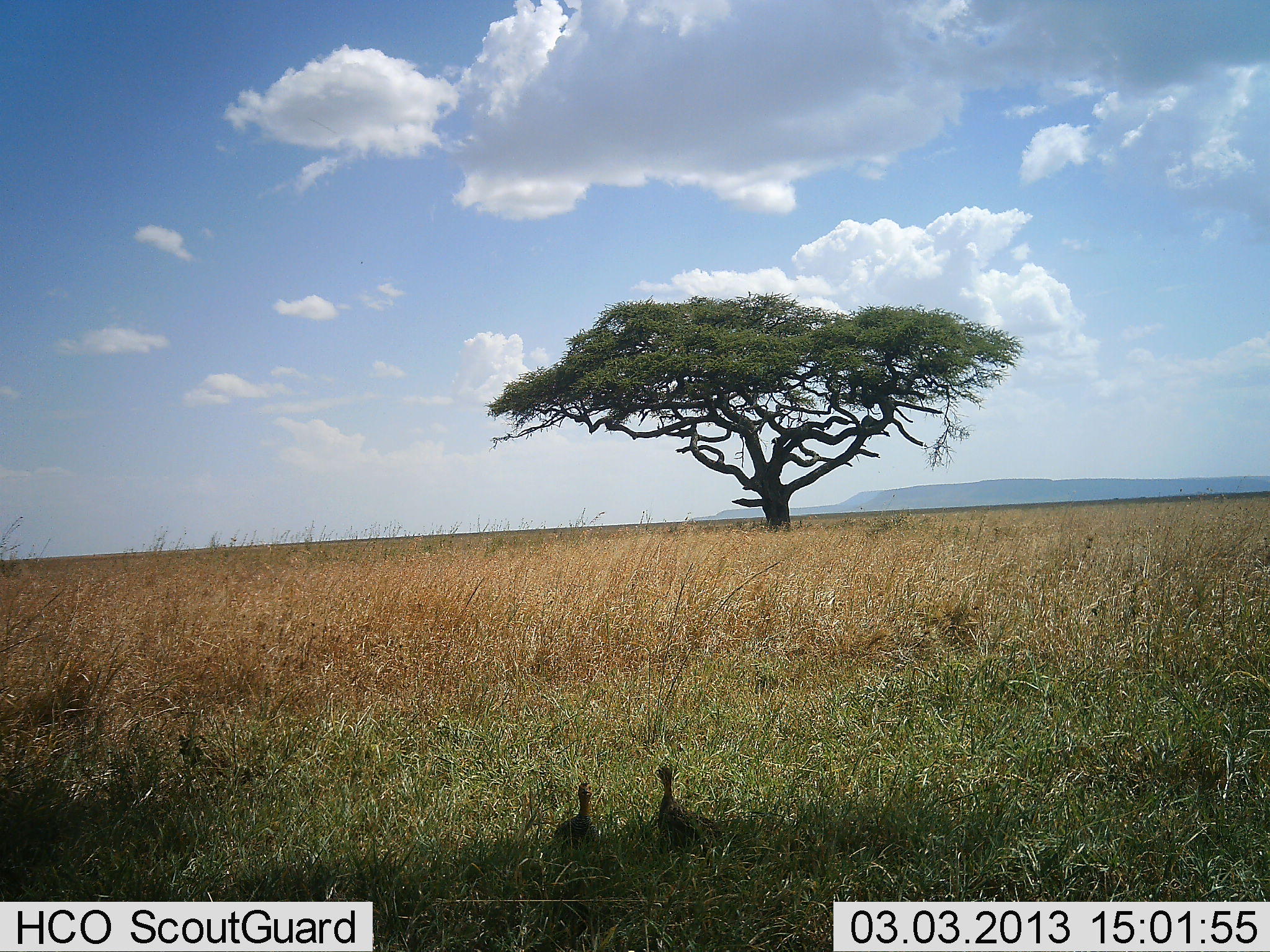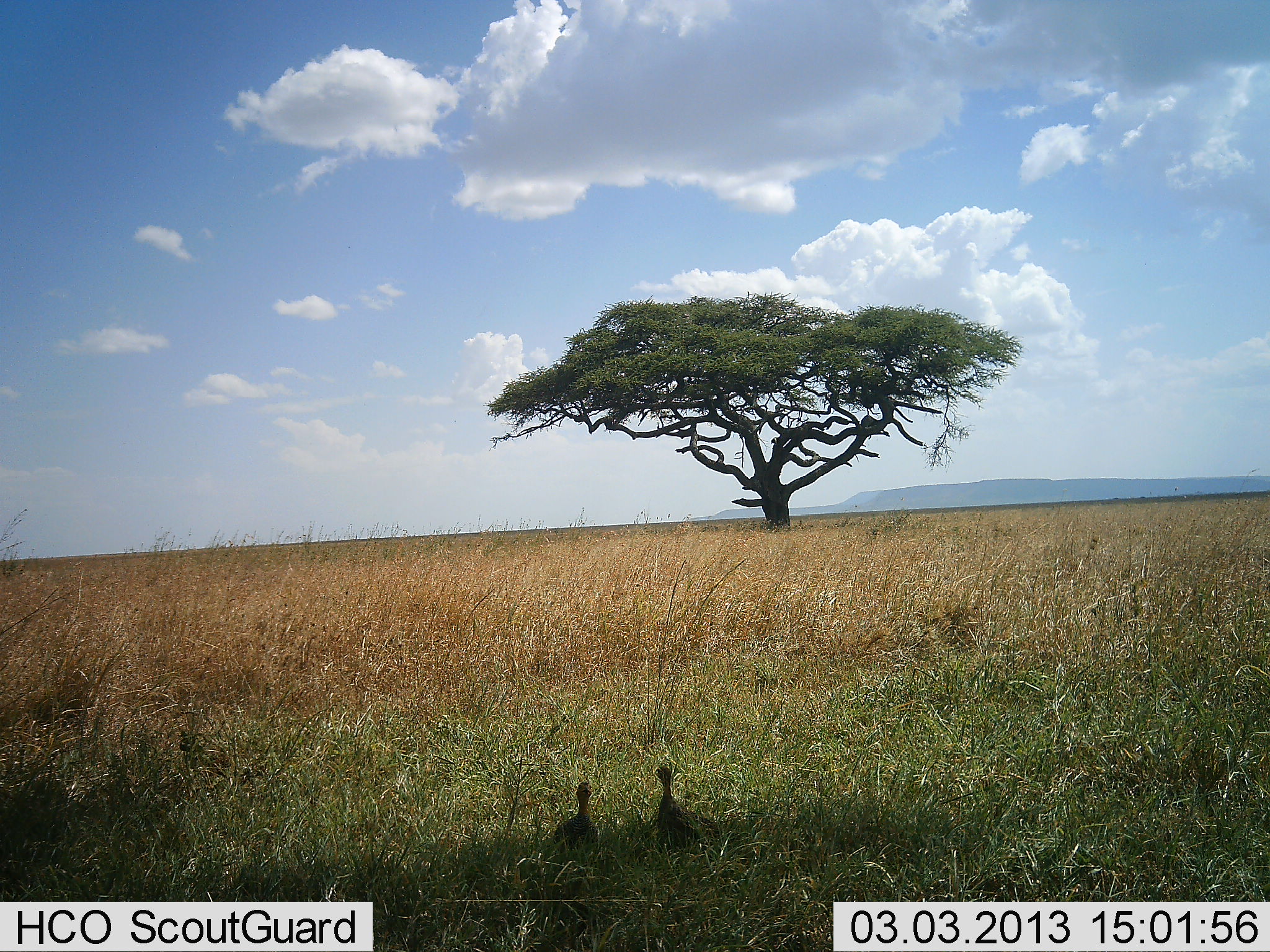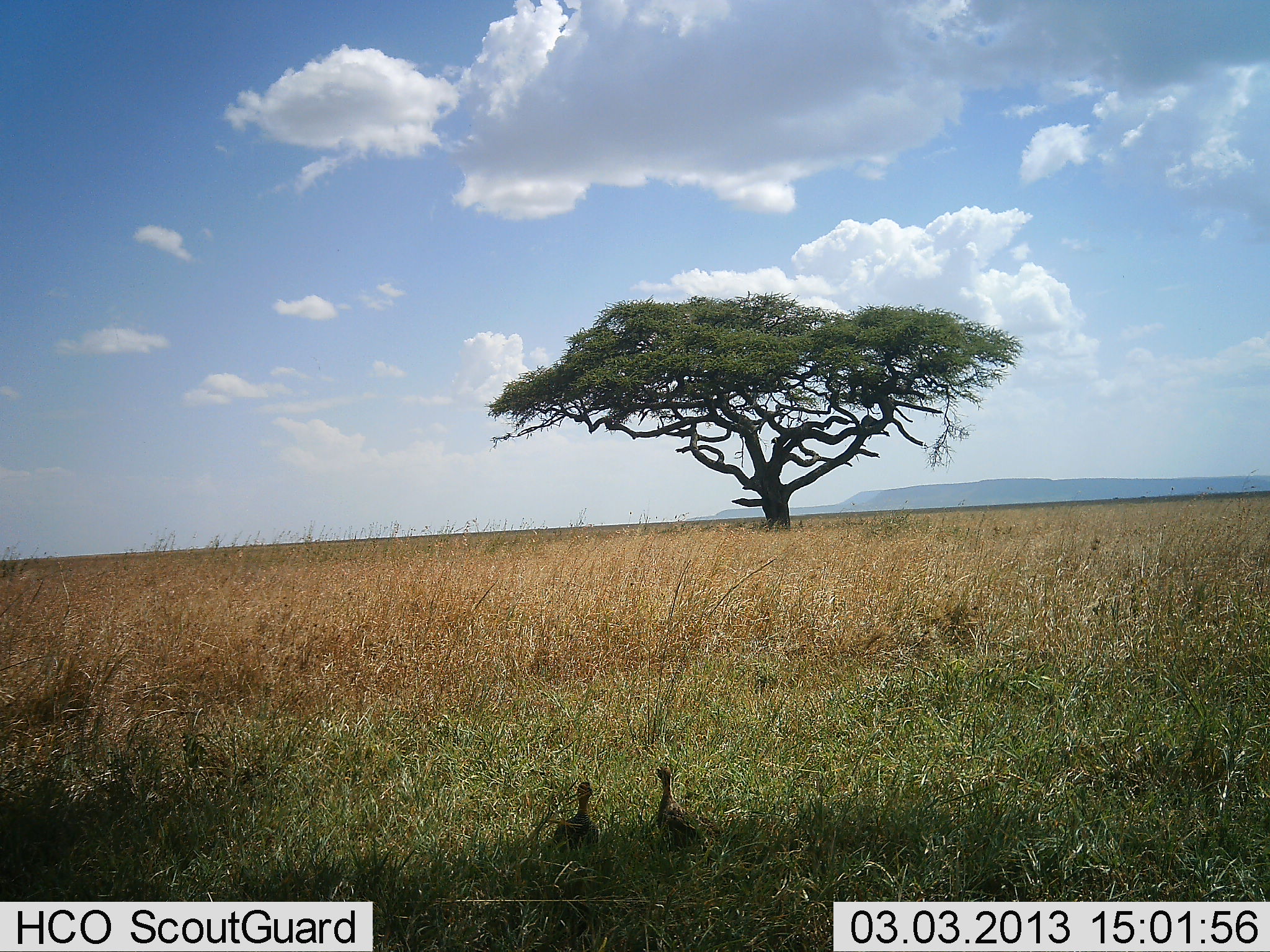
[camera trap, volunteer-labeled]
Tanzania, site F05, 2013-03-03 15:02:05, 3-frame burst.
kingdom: Animalia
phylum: Chordata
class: Aves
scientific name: Aves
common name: bird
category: otherbird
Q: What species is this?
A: Otherbird (bird) (Aves).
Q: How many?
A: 2.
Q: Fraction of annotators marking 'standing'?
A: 93%.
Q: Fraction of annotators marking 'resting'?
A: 13%.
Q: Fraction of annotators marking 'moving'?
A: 0%.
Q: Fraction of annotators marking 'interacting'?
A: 0%.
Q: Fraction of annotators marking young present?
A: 0%.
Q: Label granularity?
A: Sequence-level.